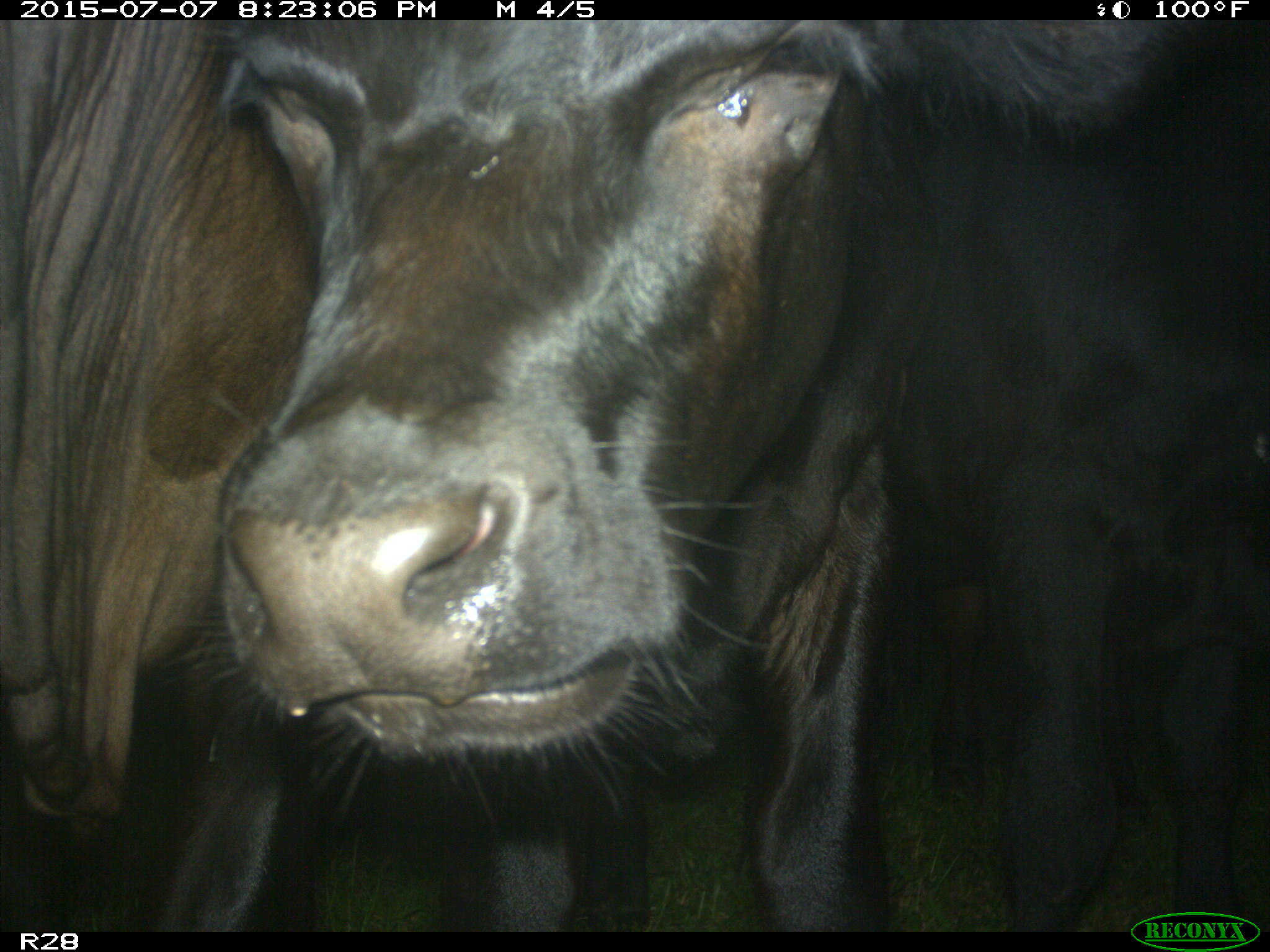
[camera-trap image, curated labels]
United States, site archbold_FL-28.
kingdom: Animalia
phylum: Chordata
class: Mammalia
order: Artiodactyla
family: Bovidae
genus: Bos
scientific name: Bos taurus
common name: domestic cow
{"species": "Bos taurus (domestic cow)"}